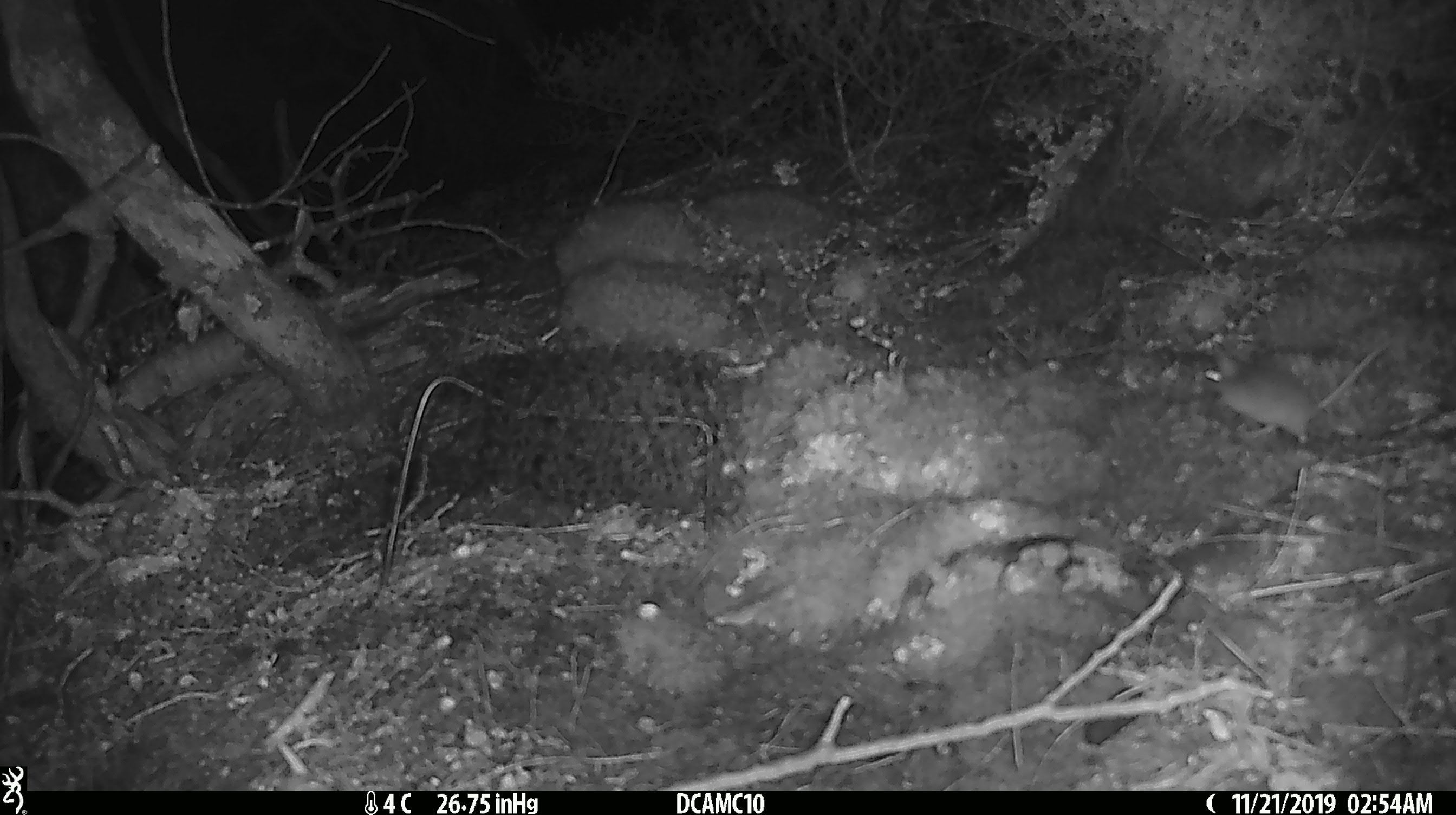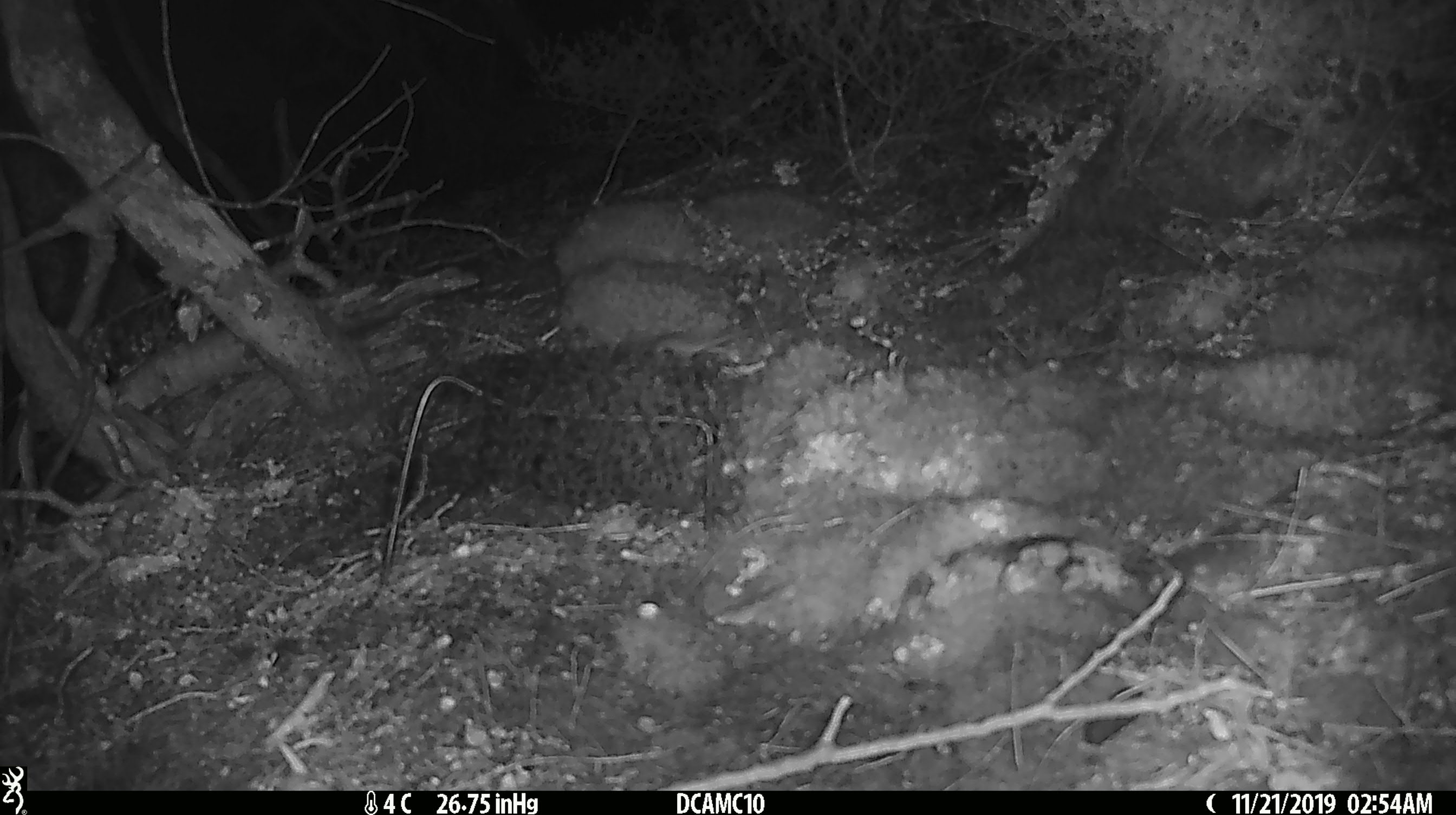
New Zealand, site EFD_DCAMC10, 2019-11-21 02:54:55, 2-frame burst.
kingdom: Animalia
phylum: Chordata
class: Mammalia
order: Rodentia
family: Muridae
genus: Mus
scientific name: Mus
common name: mouse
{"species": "mouse (Mus)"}